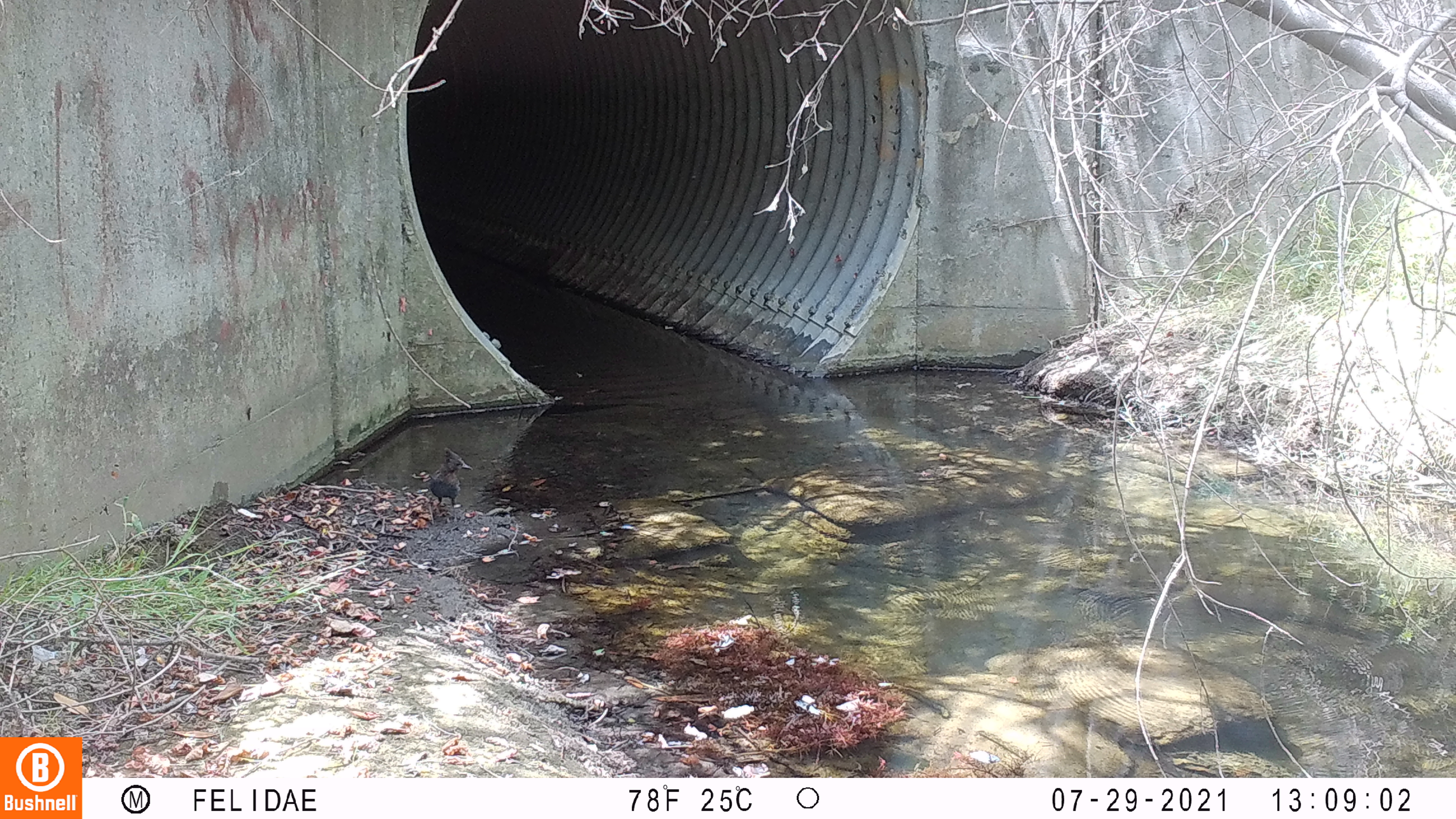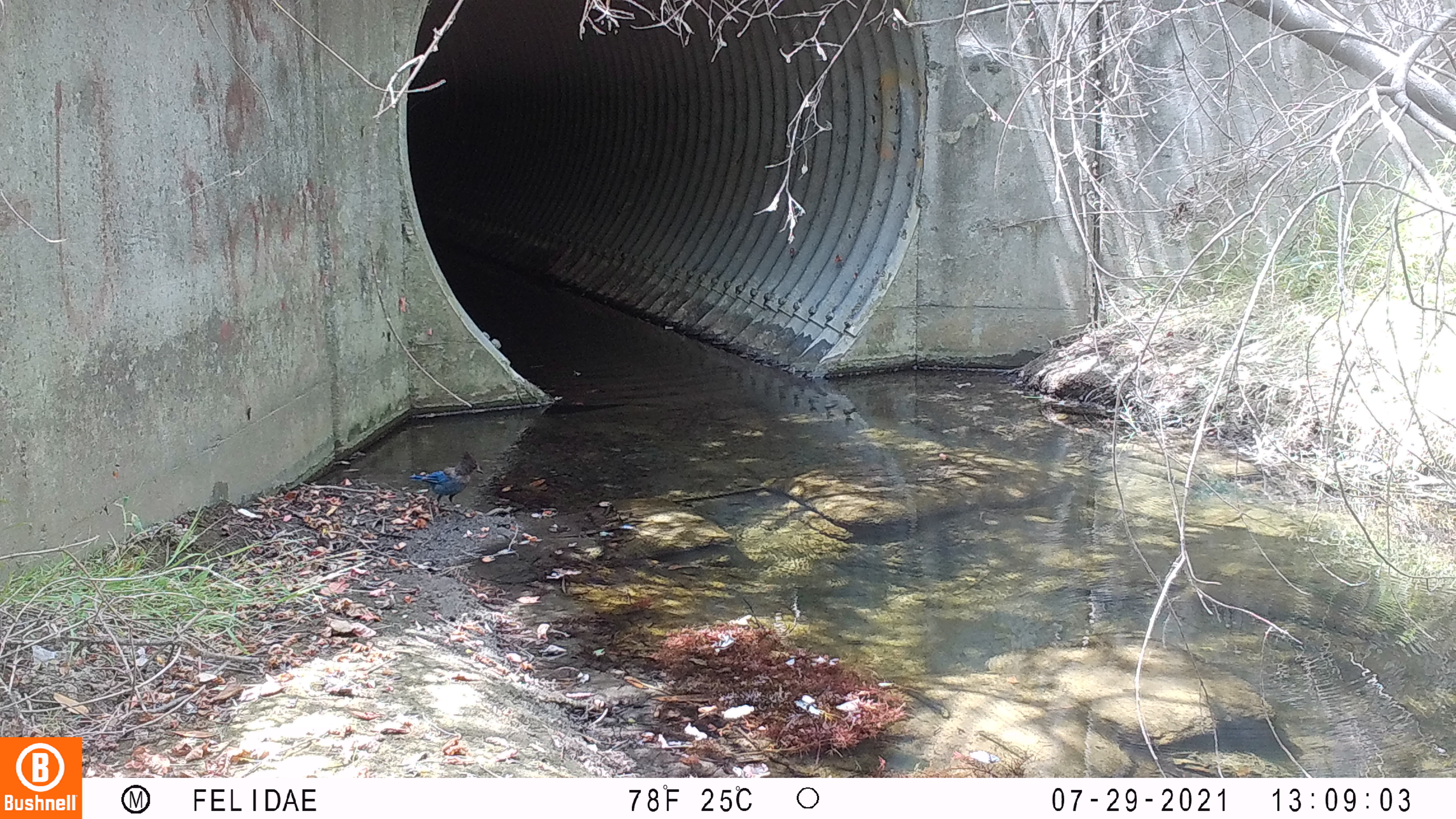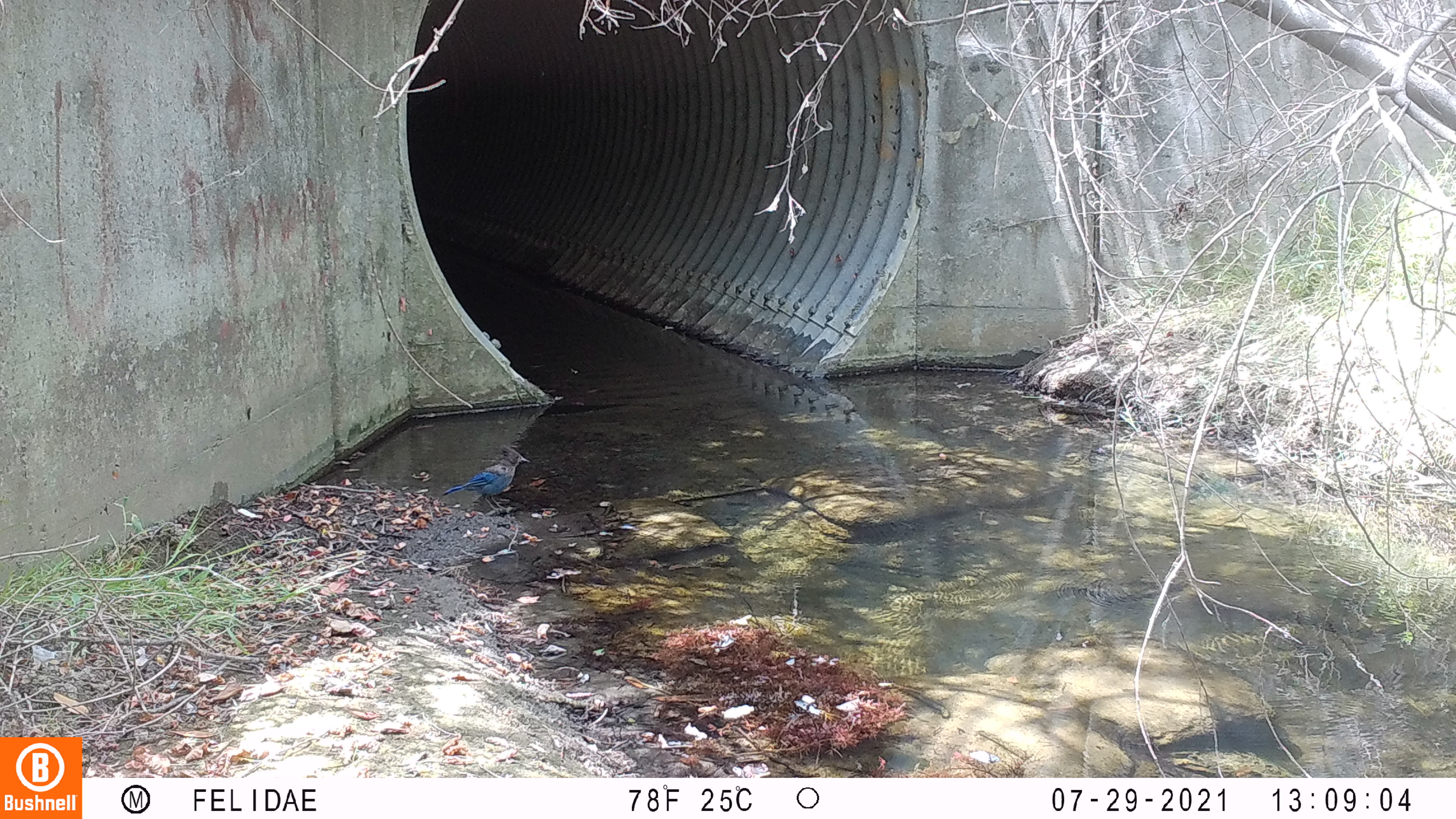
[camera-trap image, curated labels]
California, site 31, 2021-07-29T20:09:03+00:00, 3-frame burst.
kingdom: Animalia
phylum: Chordata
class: Aves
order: Passeriformes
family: Corvidae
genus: Cyanocitta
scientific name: Cyanocitta stelleri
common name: steller's jay